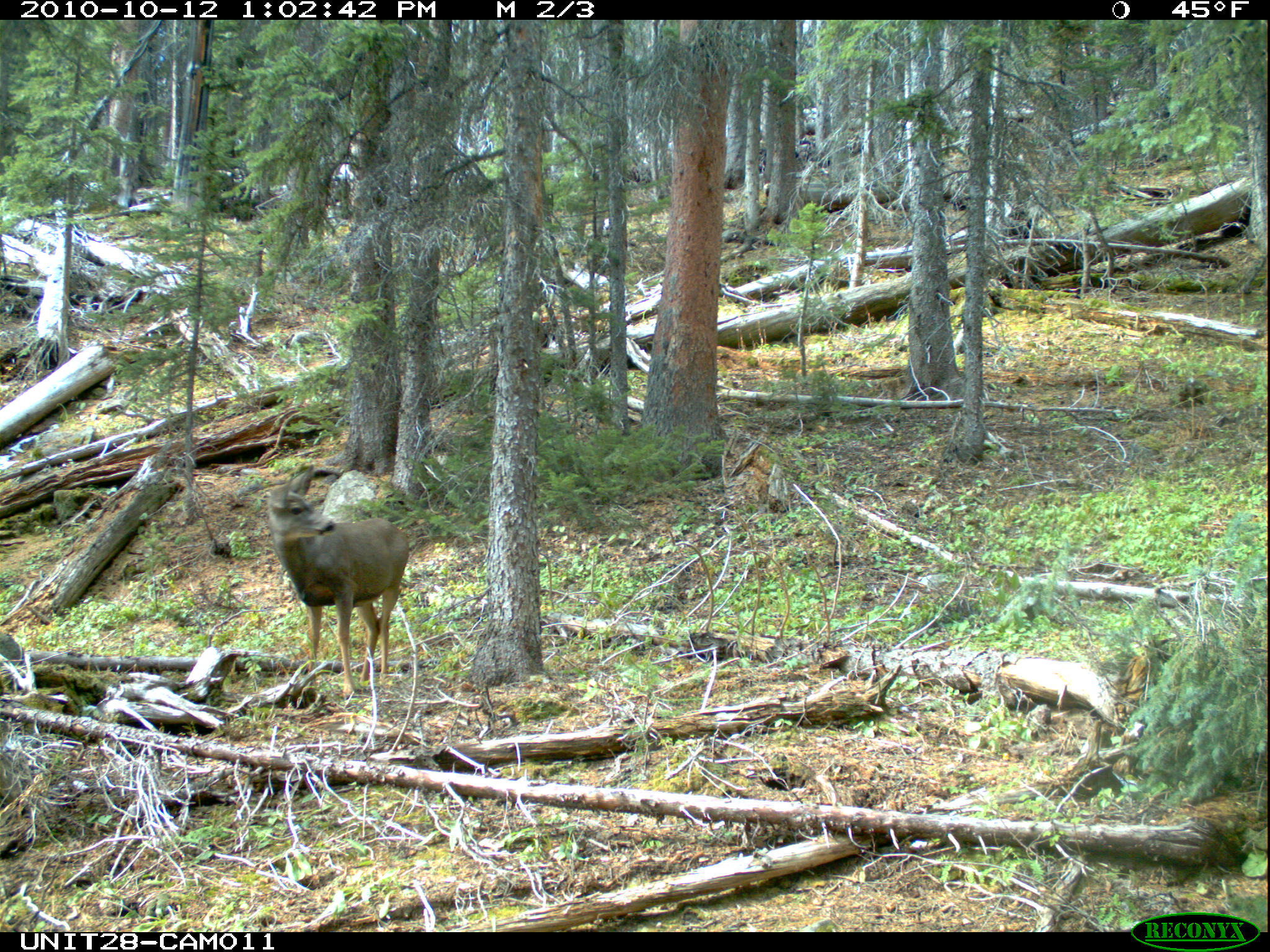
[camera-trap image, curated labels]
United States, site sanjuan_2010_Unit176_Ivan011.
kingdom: Animalia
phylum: Chordata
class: Mammalia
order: Artiodactyla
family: Cervidae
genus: Odocoileus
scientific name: Odocoileus hemionus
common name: mule deer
Odocoileus hemionus (mule deer).